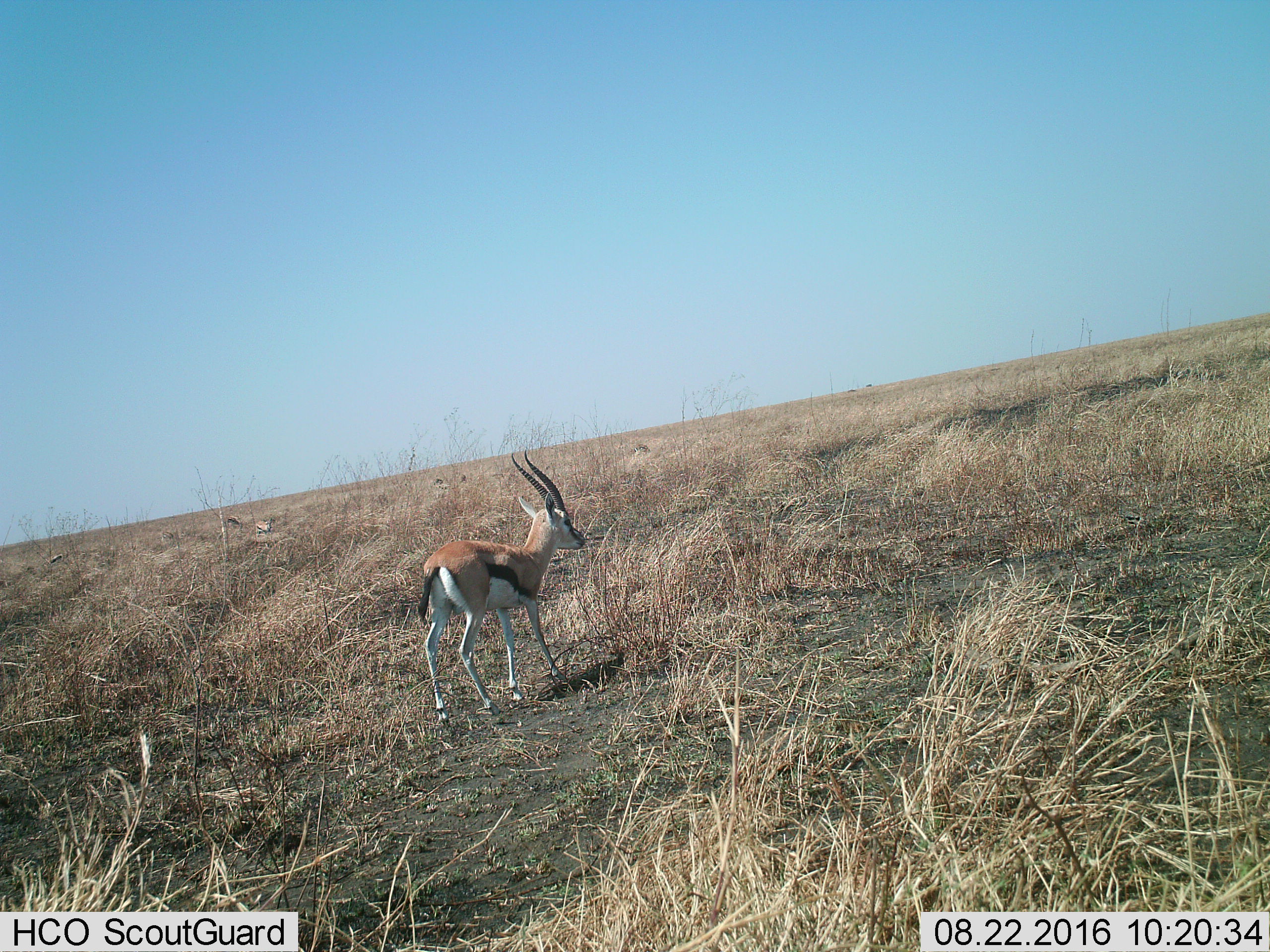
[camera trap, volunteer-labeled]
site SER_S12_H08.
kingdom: Animalia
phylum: Chordata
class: Mammalia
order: Artiodactyla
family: Bovidae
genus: Eudorcas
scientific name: Eudorcas thomsonii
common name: thomson's gazelle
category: gazellethomsons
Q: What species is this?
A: Gazellethomsons (thomson's gazelle) (Eudorcas thomsonii).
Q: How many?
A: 5.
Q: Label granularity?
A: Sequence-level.